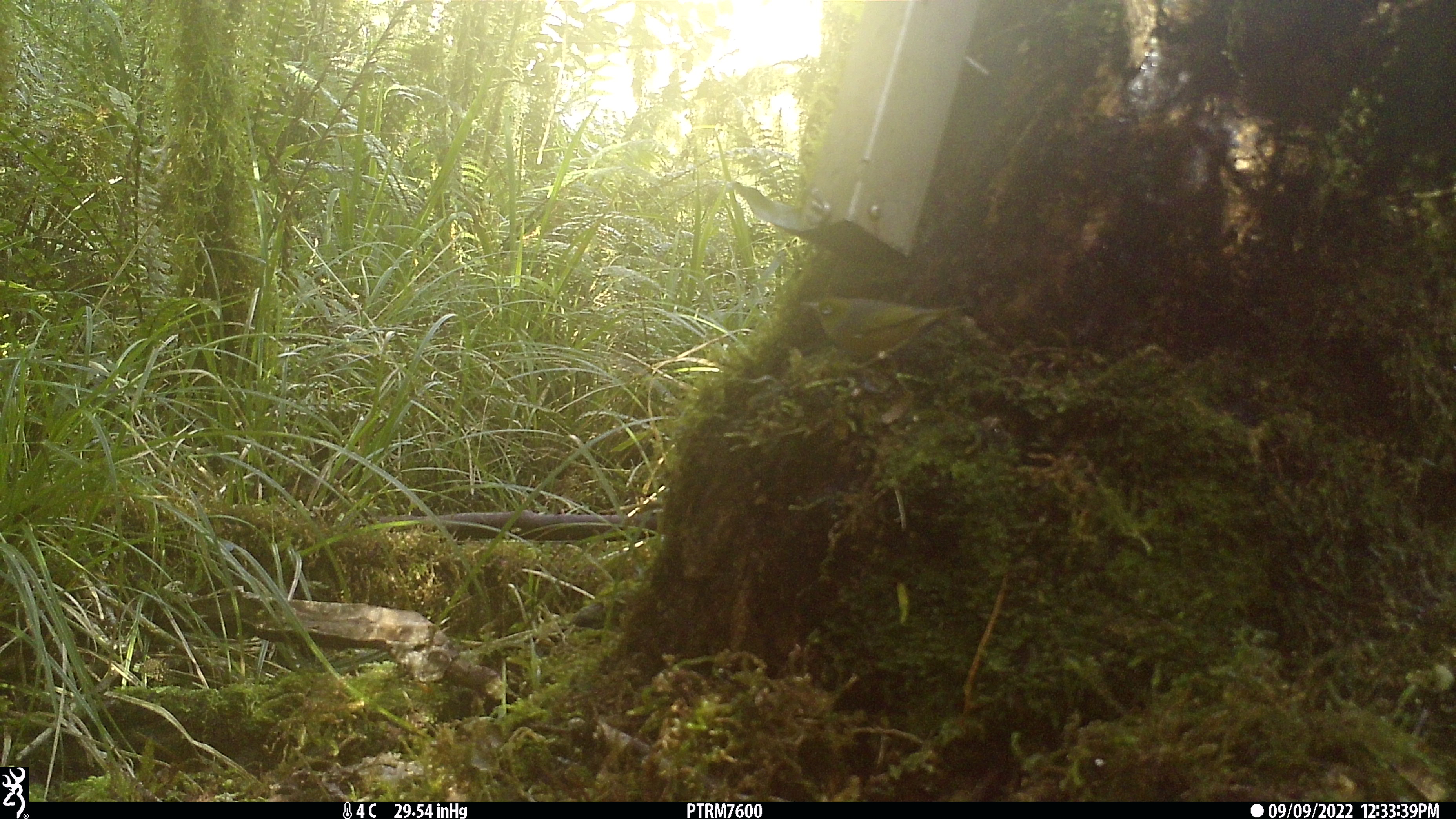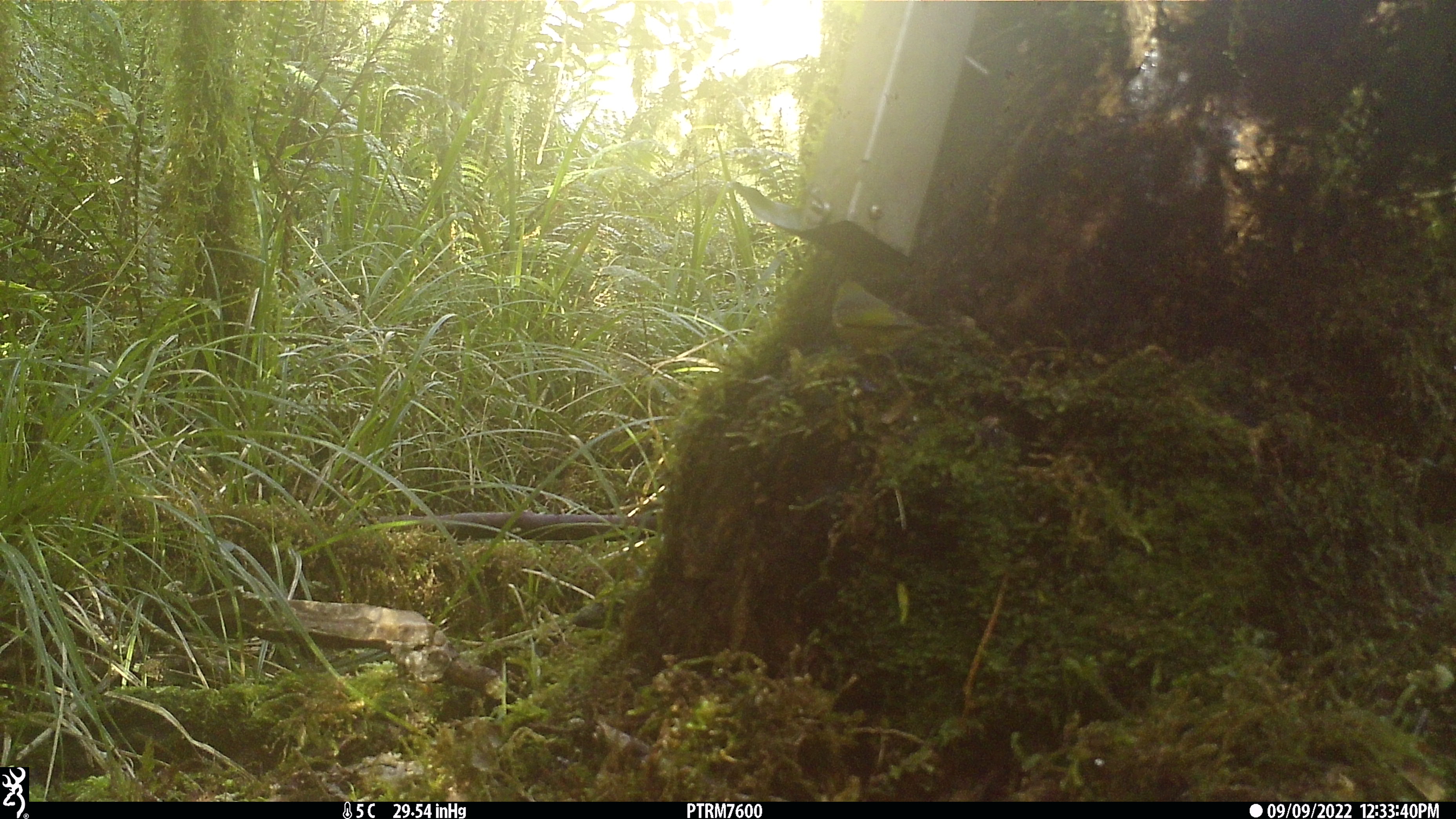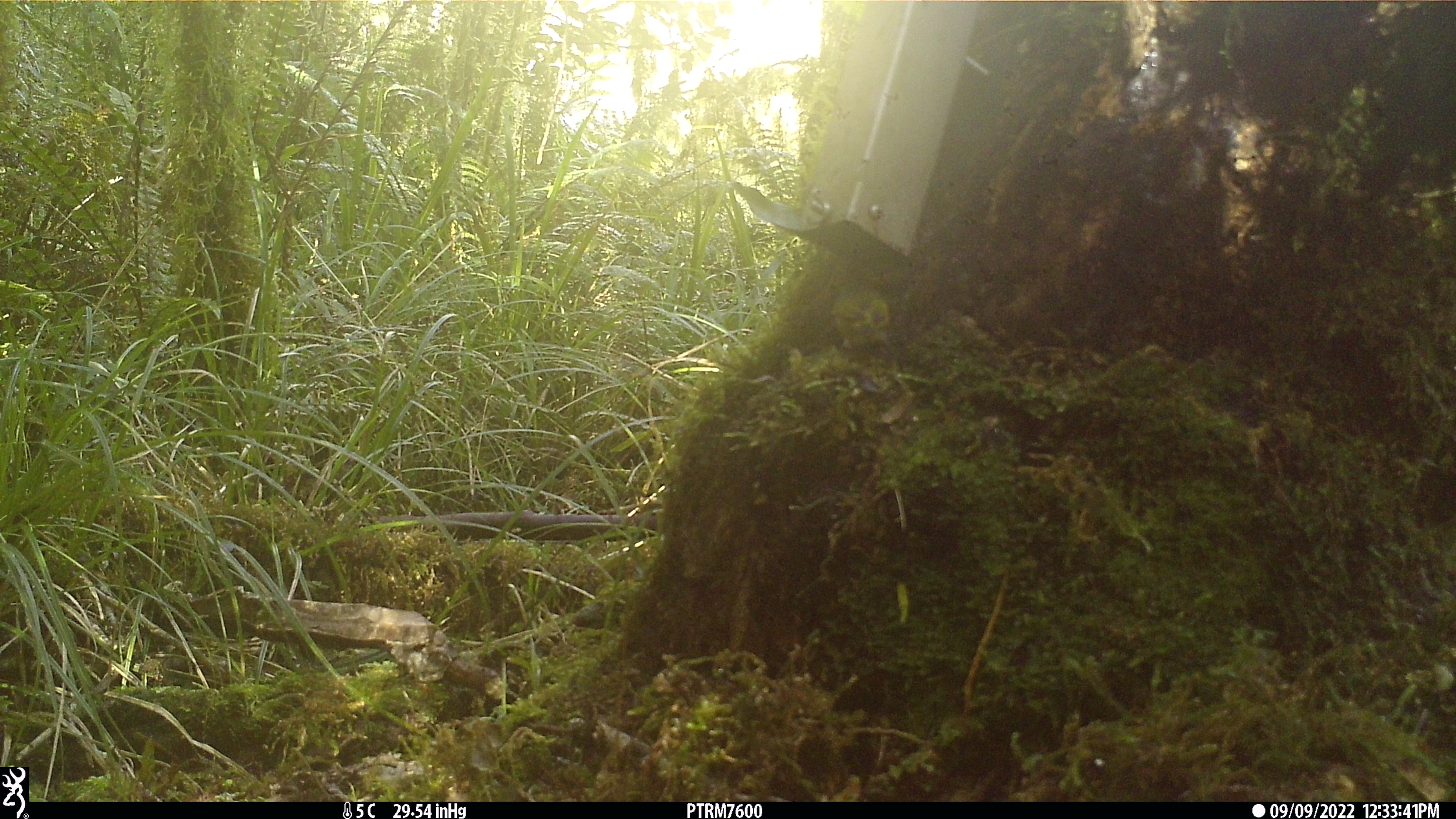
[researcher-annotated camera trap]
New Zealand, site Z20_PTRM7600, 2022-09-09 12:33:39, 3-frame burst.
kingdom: Animalia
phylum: Chordata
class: Aves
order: Passeriformes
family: Zosteropidae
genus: Zosterops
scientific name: Zosterops lateralis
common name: silvereye